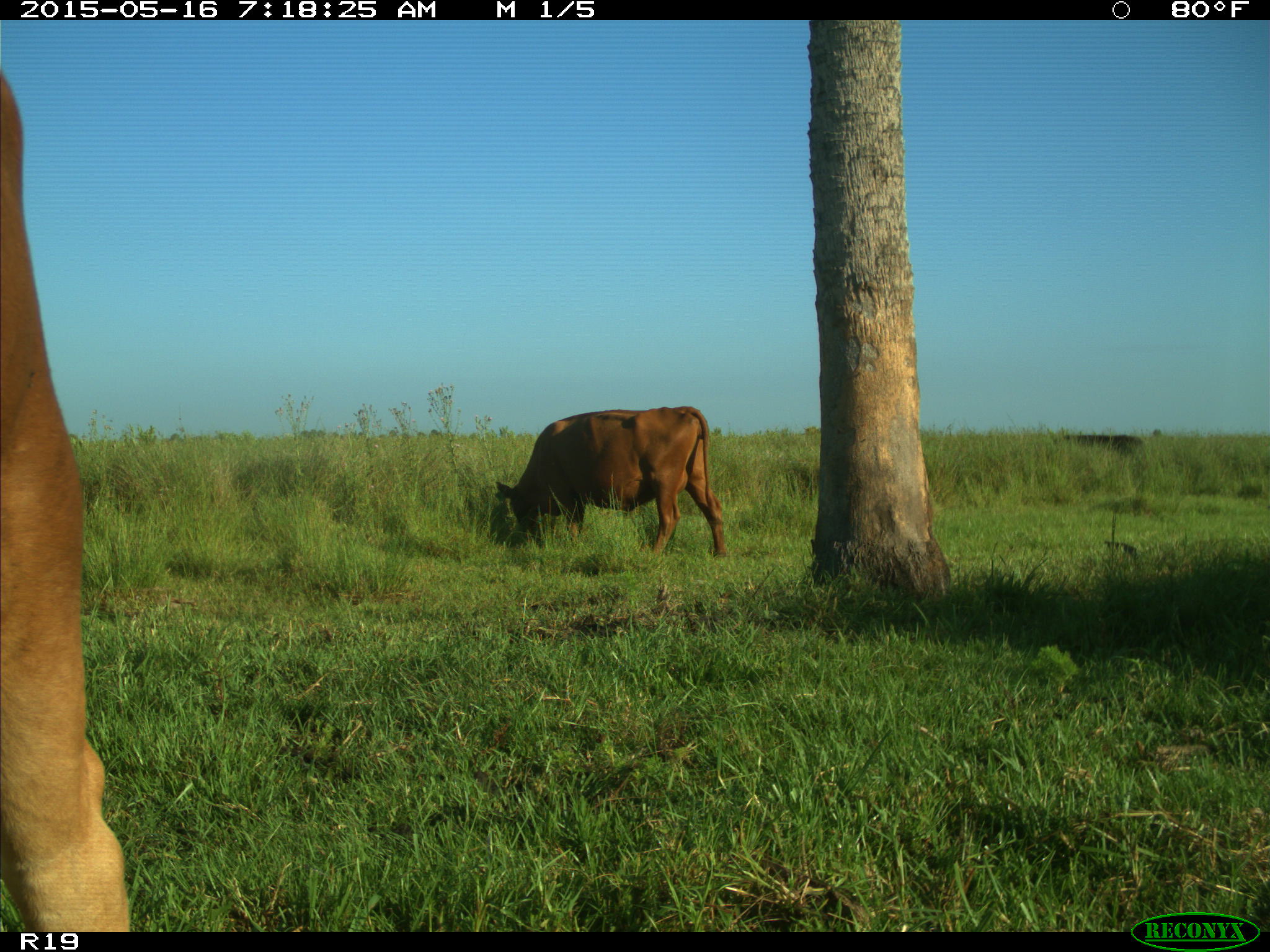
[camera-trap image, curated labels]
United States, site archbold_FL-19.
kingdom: Animalia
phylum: Chordata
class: Mammalia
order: Artiodactyla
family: Bovidae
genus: Bos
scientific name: Bos taurus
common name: domestic cow